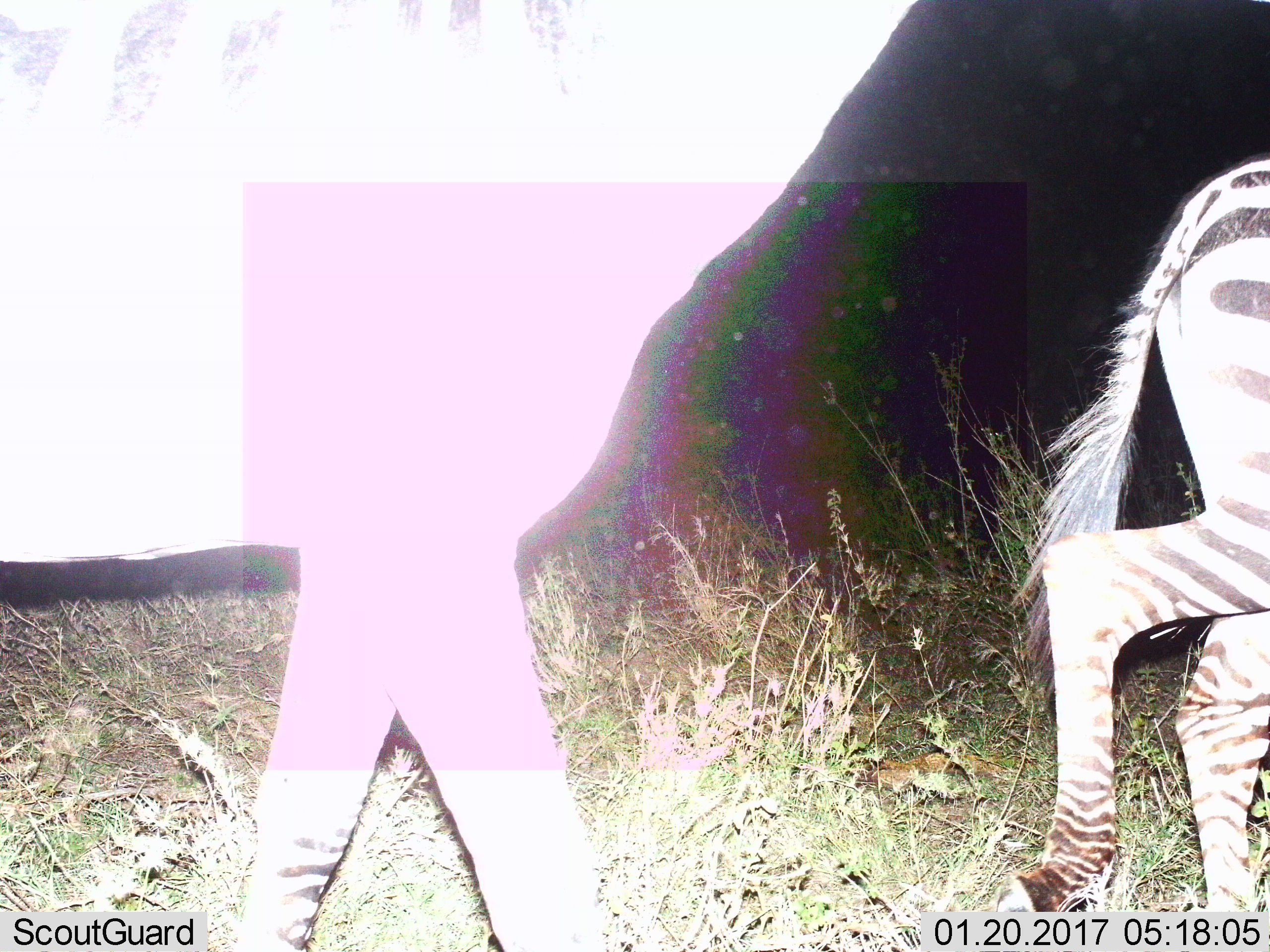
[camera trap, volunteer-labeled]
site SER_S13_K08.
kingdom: Animalia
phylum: Chordata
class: Mammalia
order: Perissodactyla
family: Equidae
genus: Equus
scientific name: Equus quagga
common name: plains zebra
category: zebraplains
Zebraplains (plains zebra) (Equus quagga), count 2. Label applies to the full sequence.